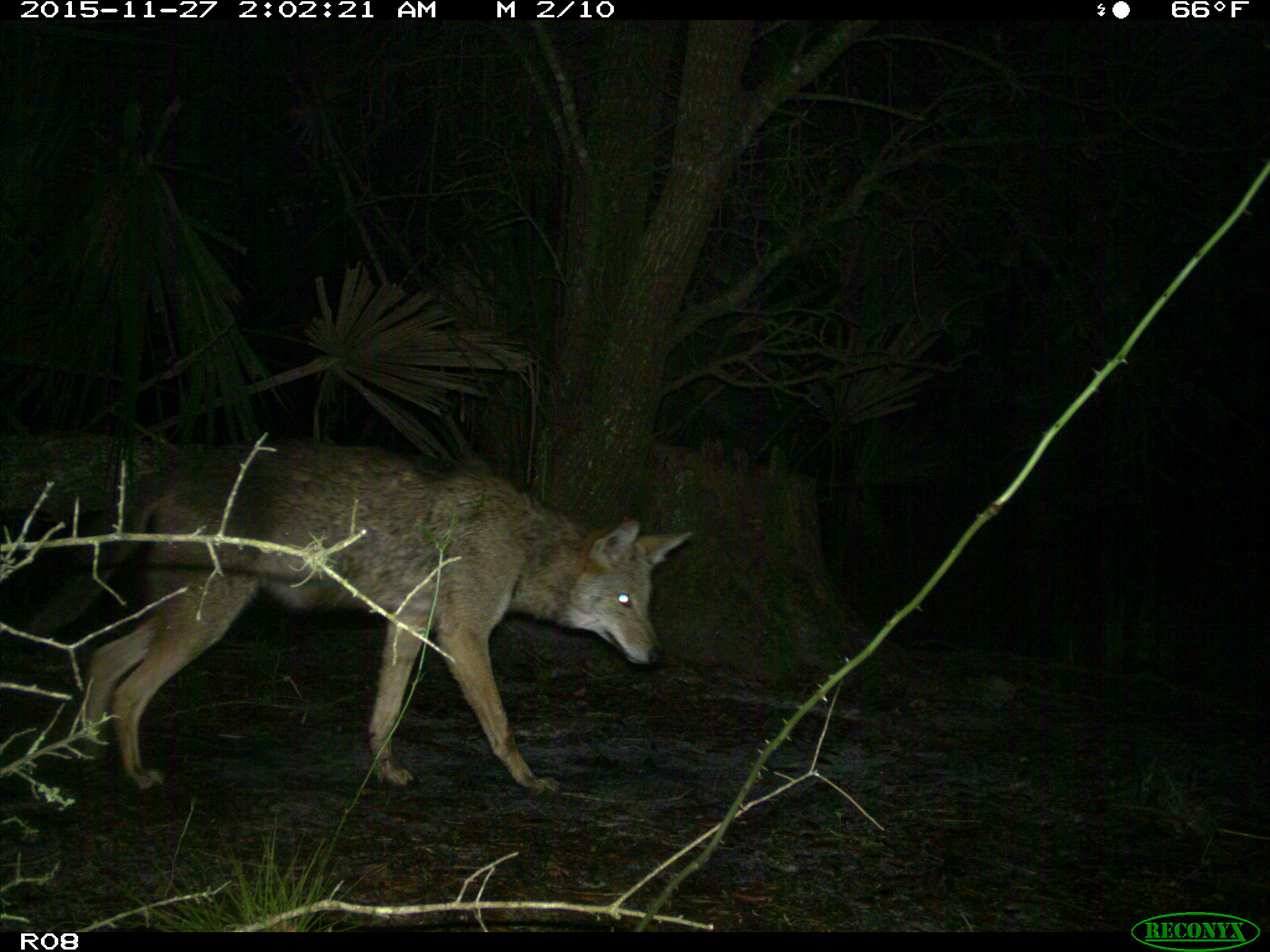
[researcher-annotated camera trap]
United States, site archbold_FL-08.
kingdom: Animalia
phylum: Chordata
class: Mammalia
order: Carnivora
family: Canidae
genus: Canis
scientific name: Canis latrans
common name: coyote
Canis latrans (coyote).